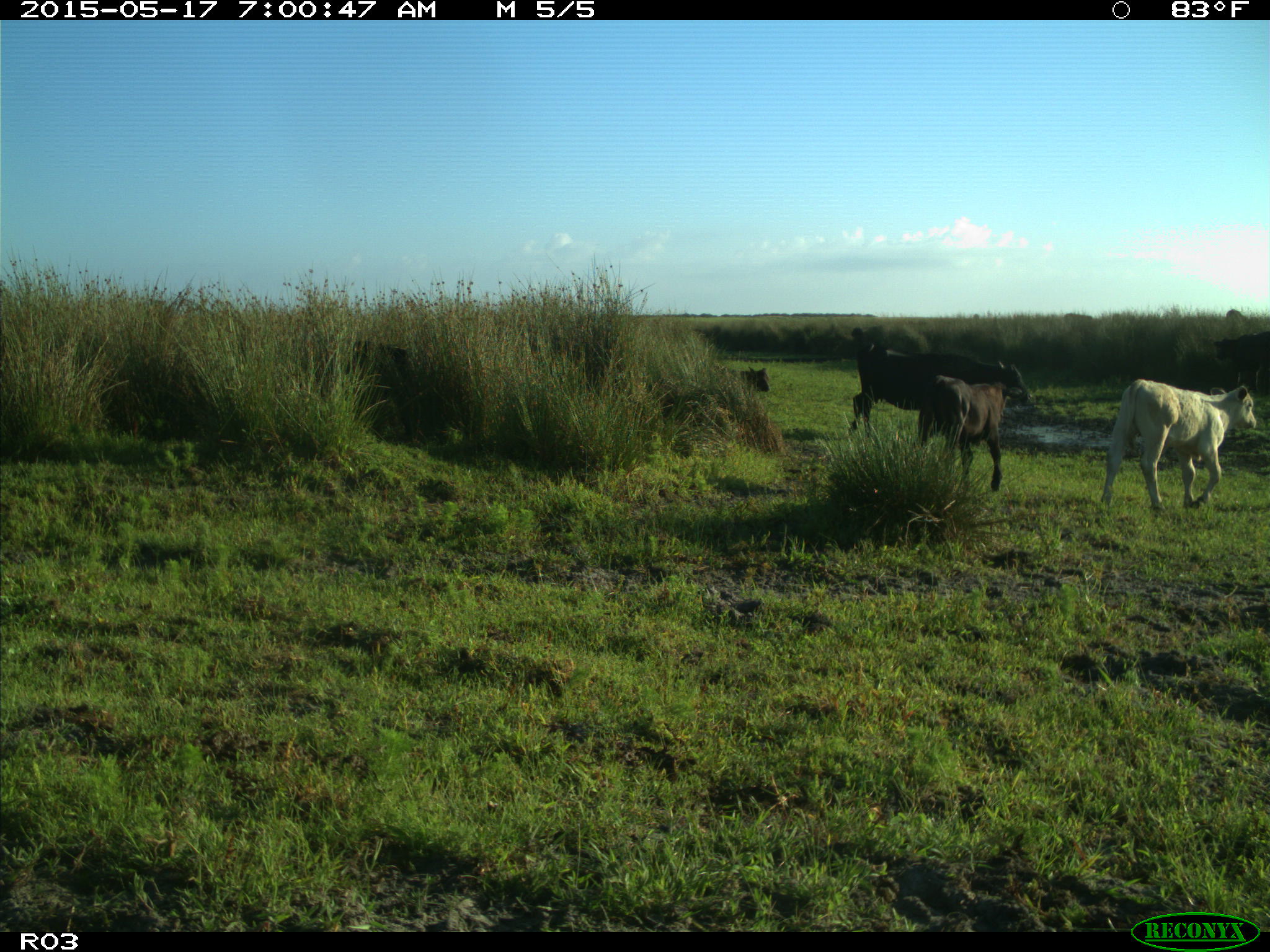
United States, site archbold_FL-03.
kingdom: Animalia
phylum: Chordata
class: Mammalia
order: Artiodactyla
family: Bovidae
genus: Bos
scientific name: Bos taurus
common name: domestic cow